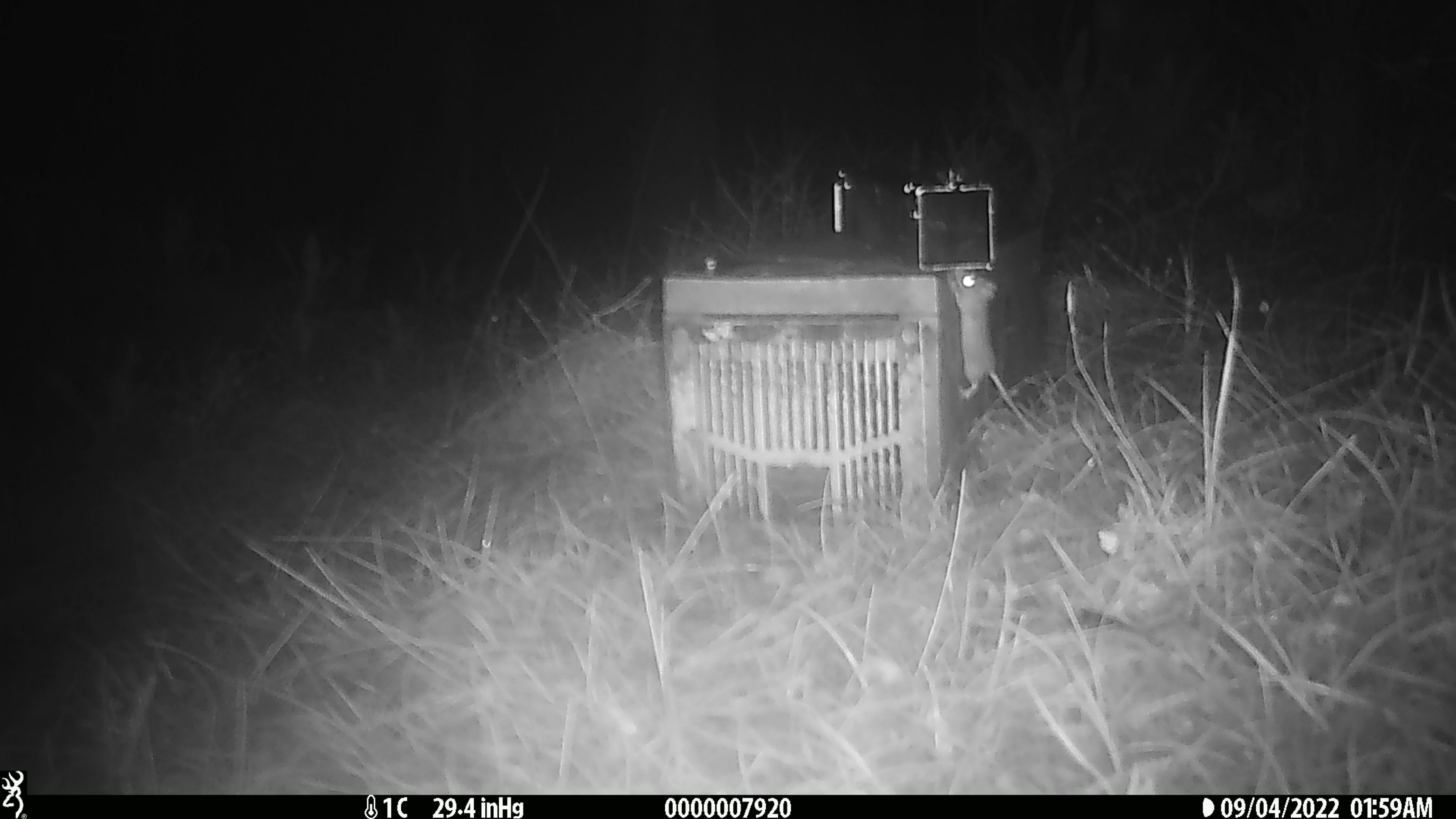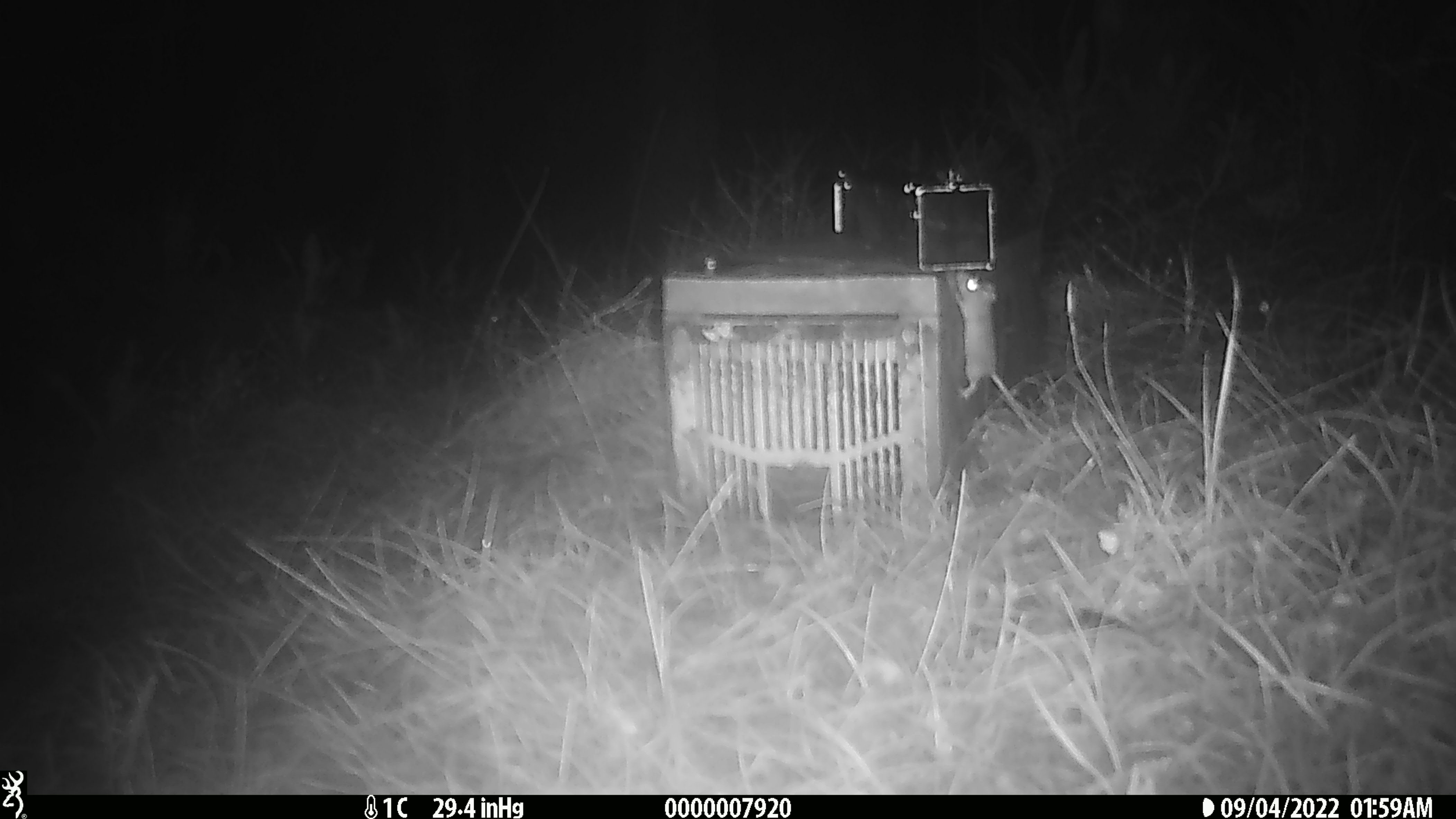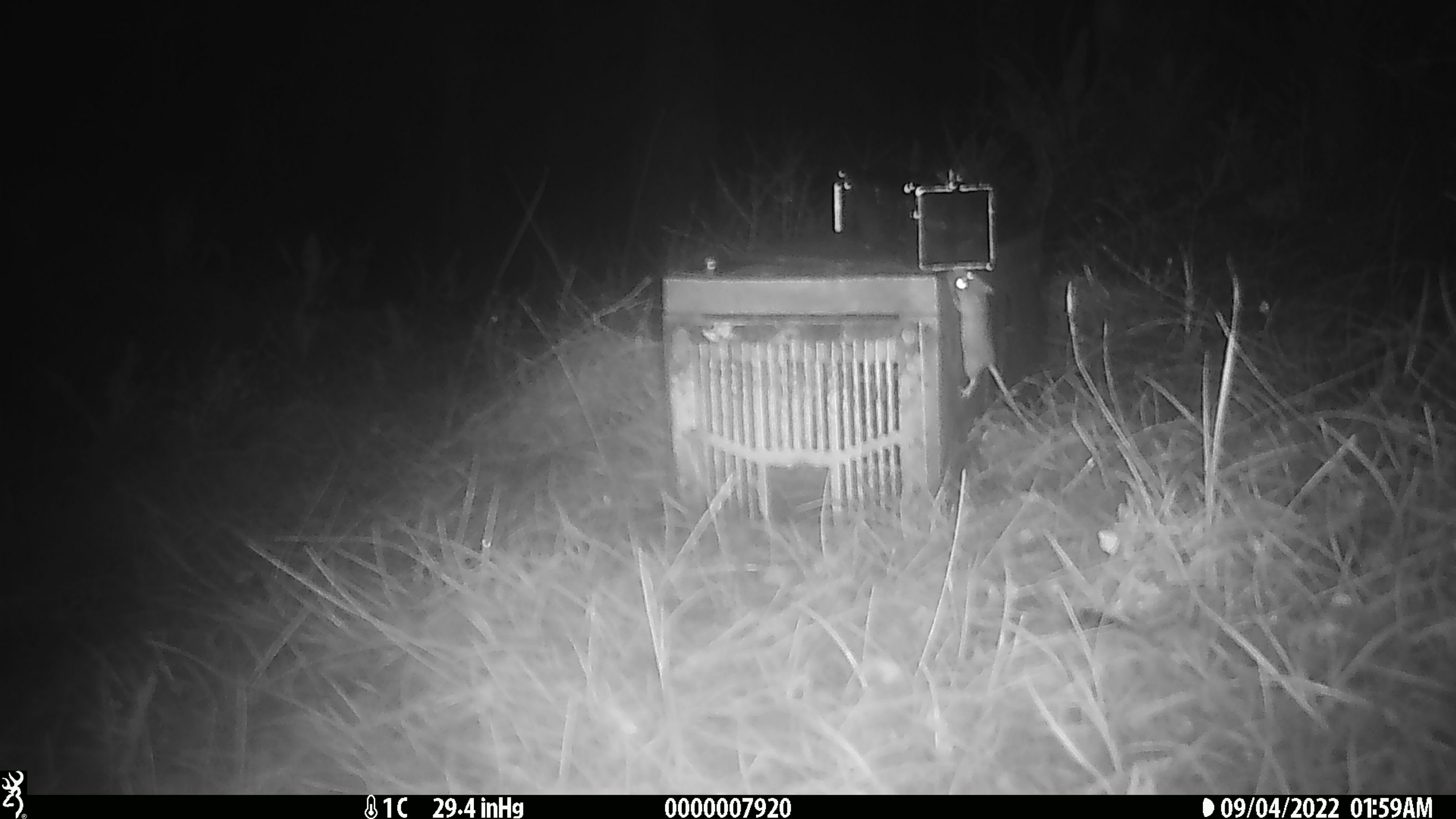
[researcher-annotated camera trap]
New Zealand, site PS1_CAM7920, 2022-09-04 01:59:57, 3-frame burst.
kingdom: Animalia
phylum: Chordata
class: Mammalia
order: Rodentia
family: Muridae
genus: Mus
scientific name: Mus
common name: mouse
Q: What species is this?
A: Mouse (Mus).